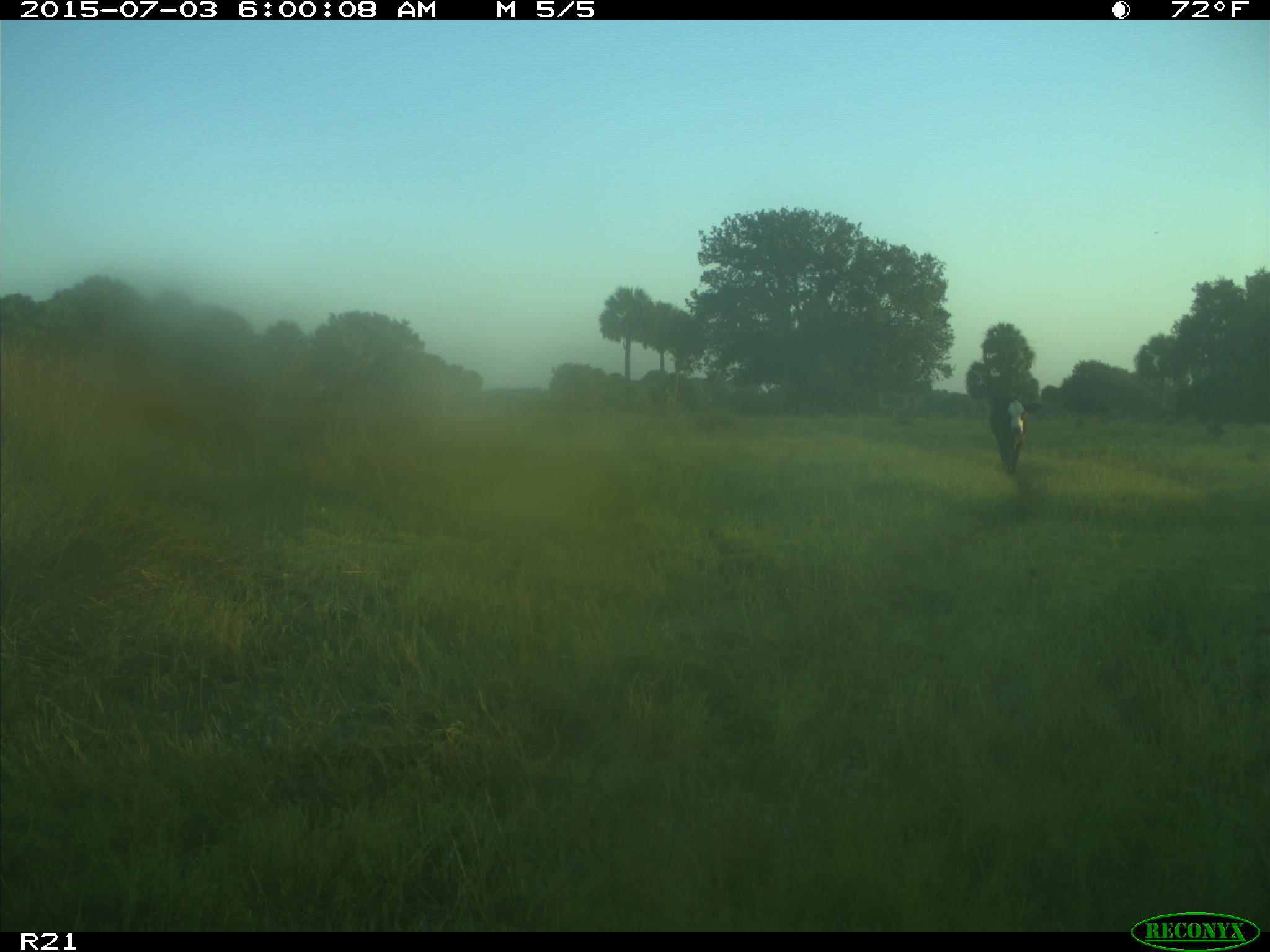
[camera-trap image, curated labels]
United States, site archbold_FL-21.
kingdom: Animalia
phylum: Chordata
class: Mammalia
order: Artiodactyla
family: Bovidae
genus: Bos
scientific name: Bos taurus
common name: domestic cow